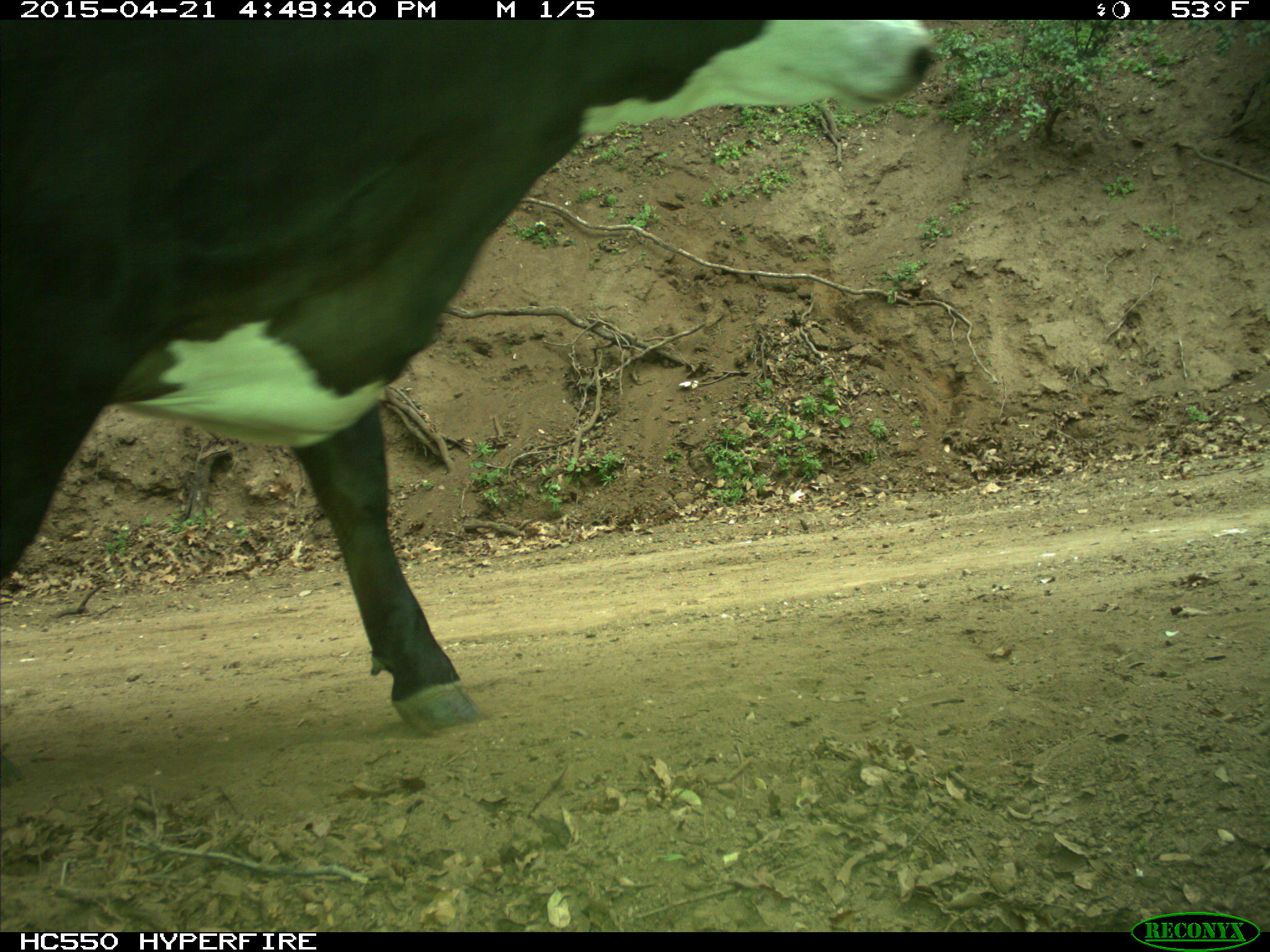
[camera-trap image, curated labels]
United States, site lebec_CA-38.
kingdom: Animalia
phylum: Chordata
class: Mammalia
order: Artiodactyla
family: Bovidae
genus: Bos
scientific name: Bos taurus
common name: domestic cow